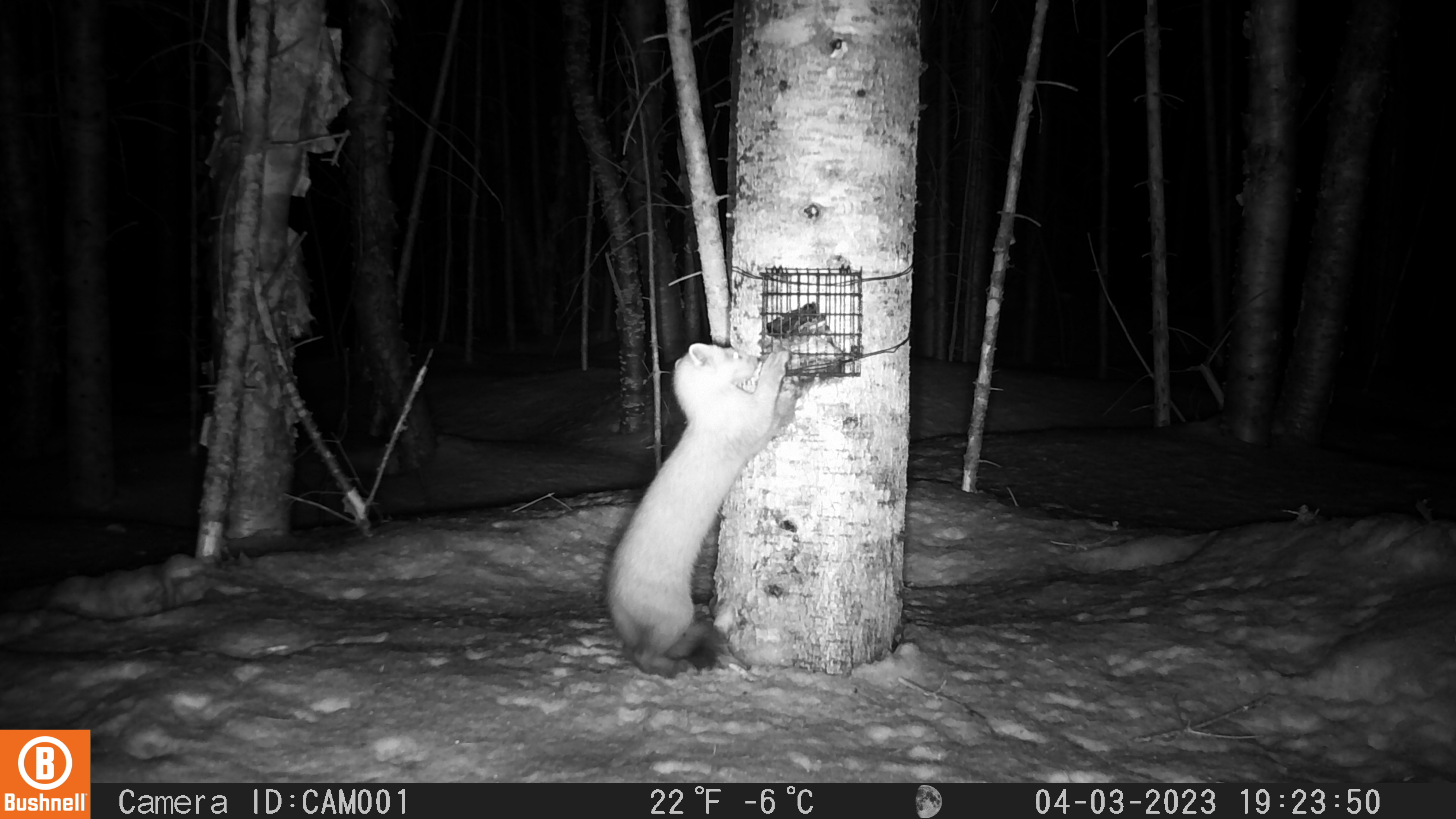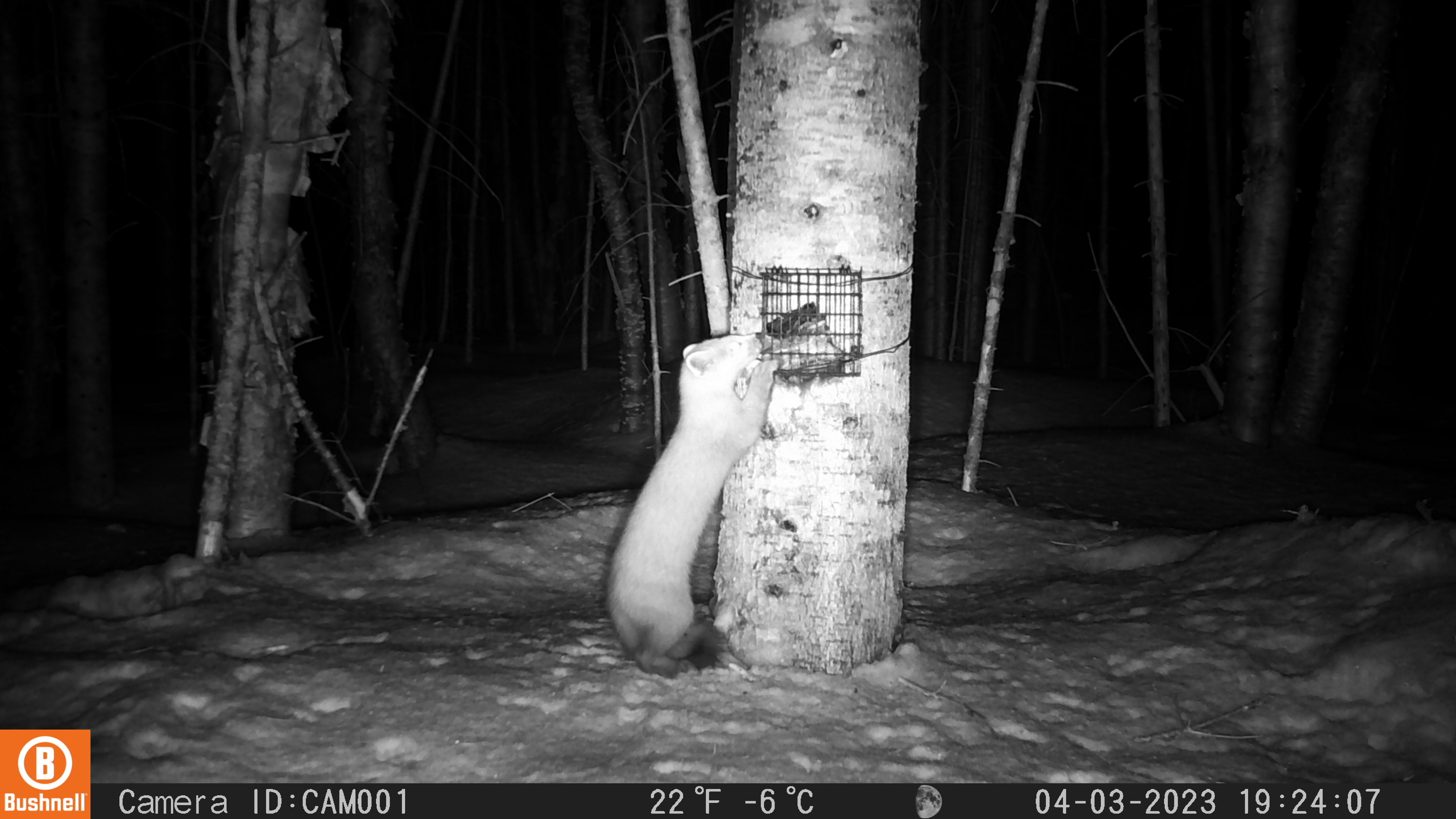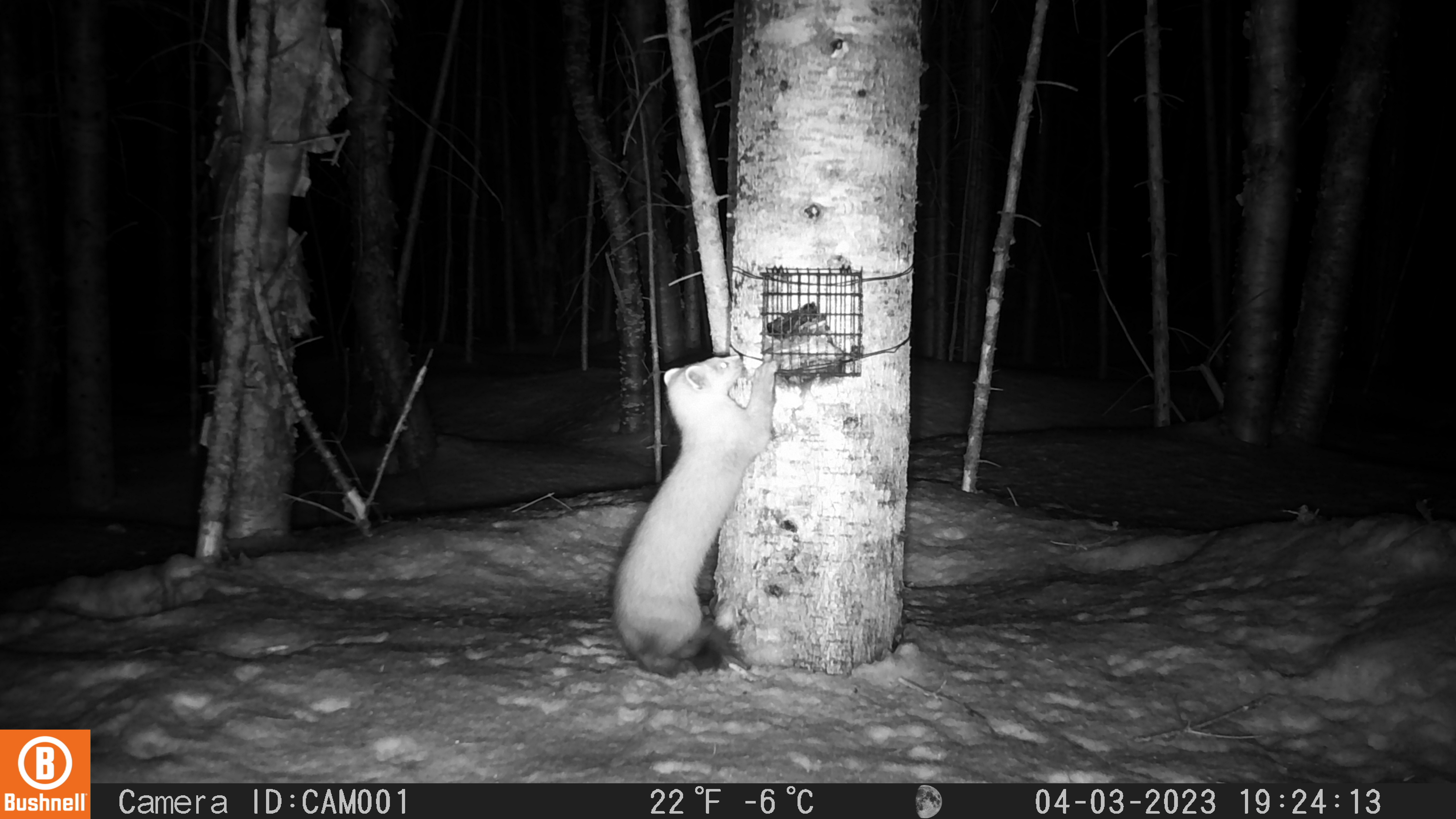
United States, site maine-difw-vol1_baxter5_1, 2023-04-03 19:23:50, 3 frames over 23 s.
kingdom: Animalia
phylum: Chordata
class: Mammalia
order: Carnivora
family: Mustelidae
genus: Martes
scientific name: Martes americana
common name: american marten